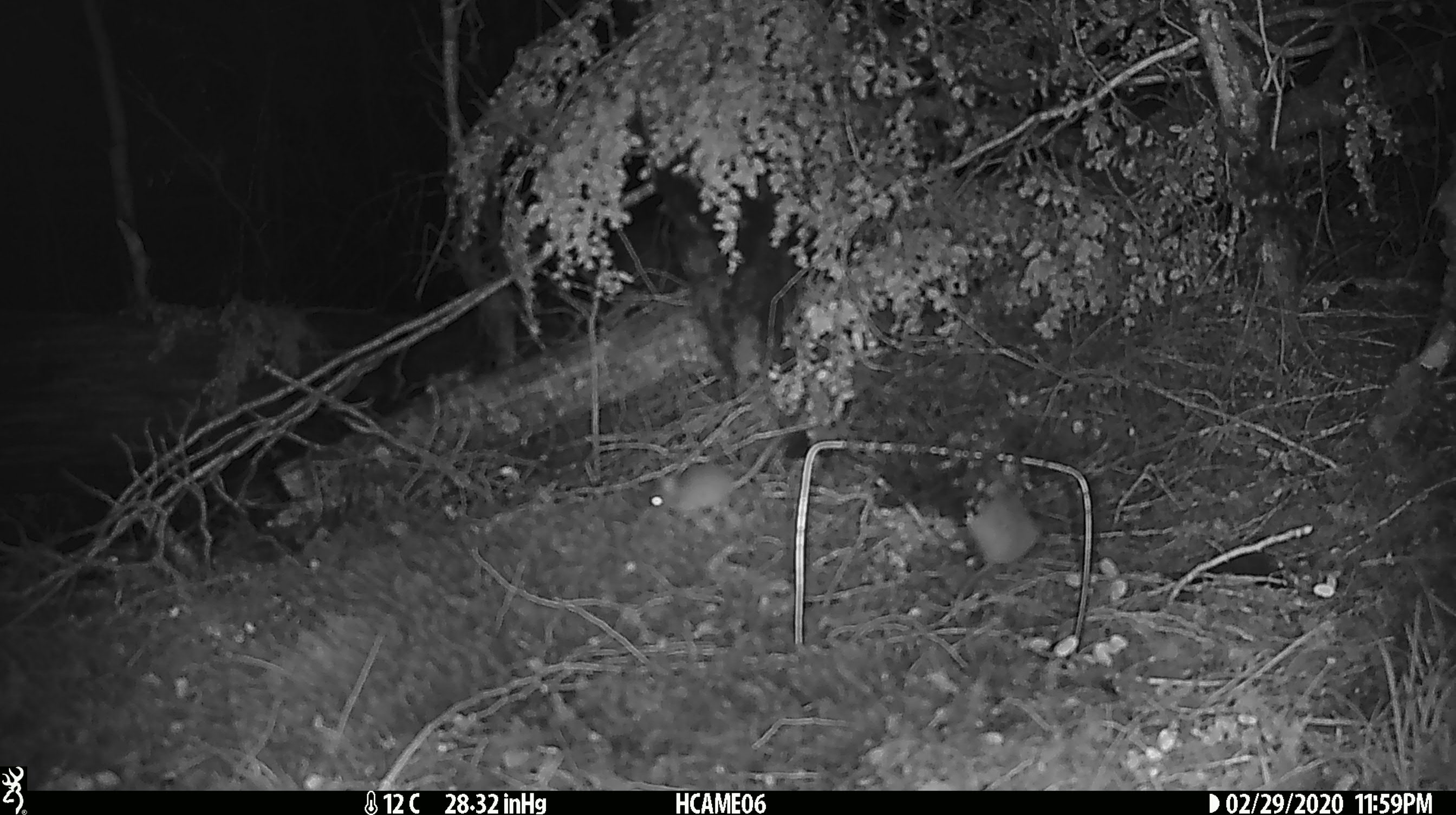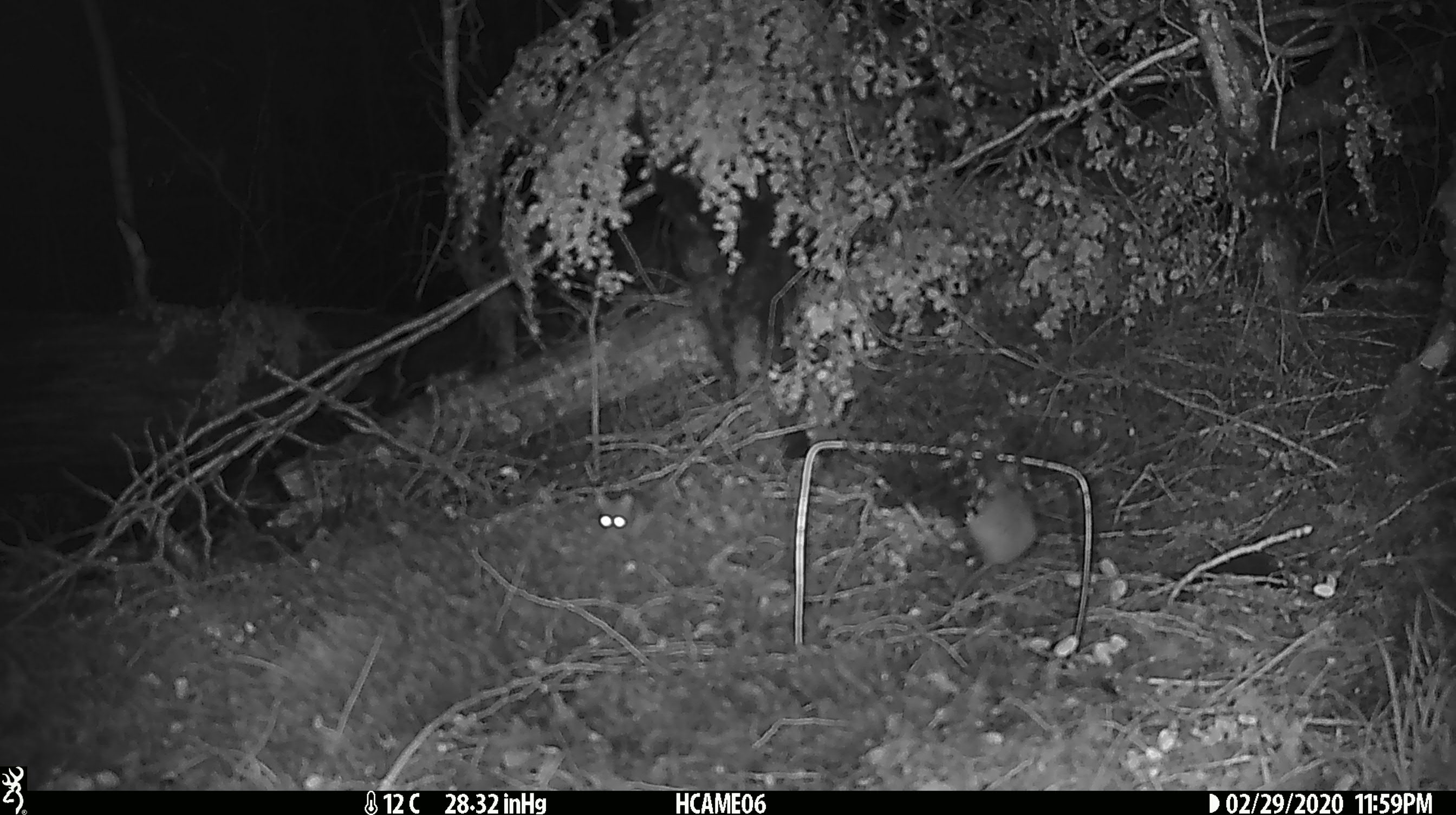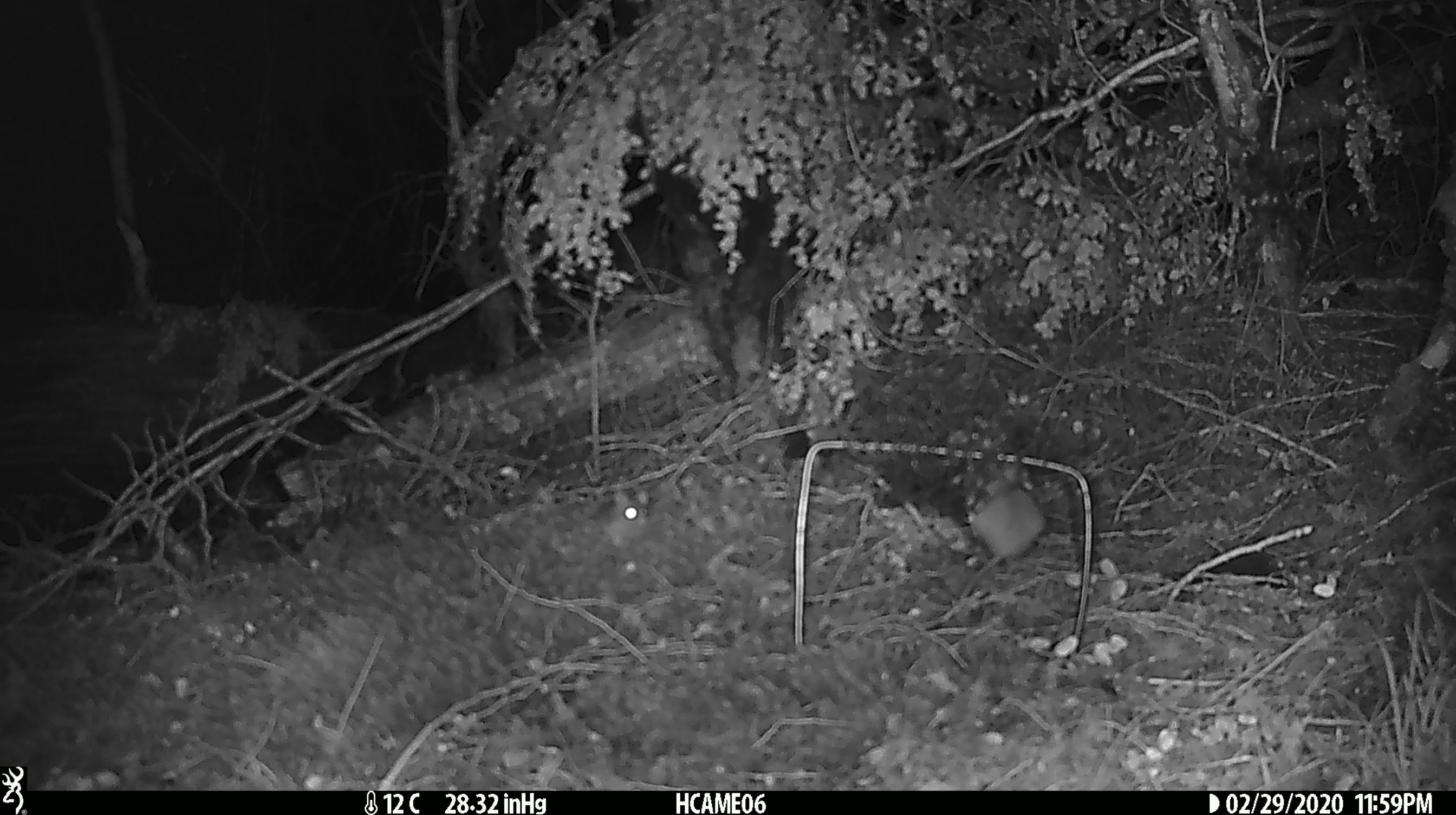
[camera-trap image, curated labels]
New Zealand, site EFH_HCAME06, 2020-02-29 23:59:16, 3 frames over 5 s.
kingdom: Animalia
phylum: Chordata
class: Mammalia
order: Rodentia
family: Muridae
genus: Mus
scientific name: Mus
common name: mouse